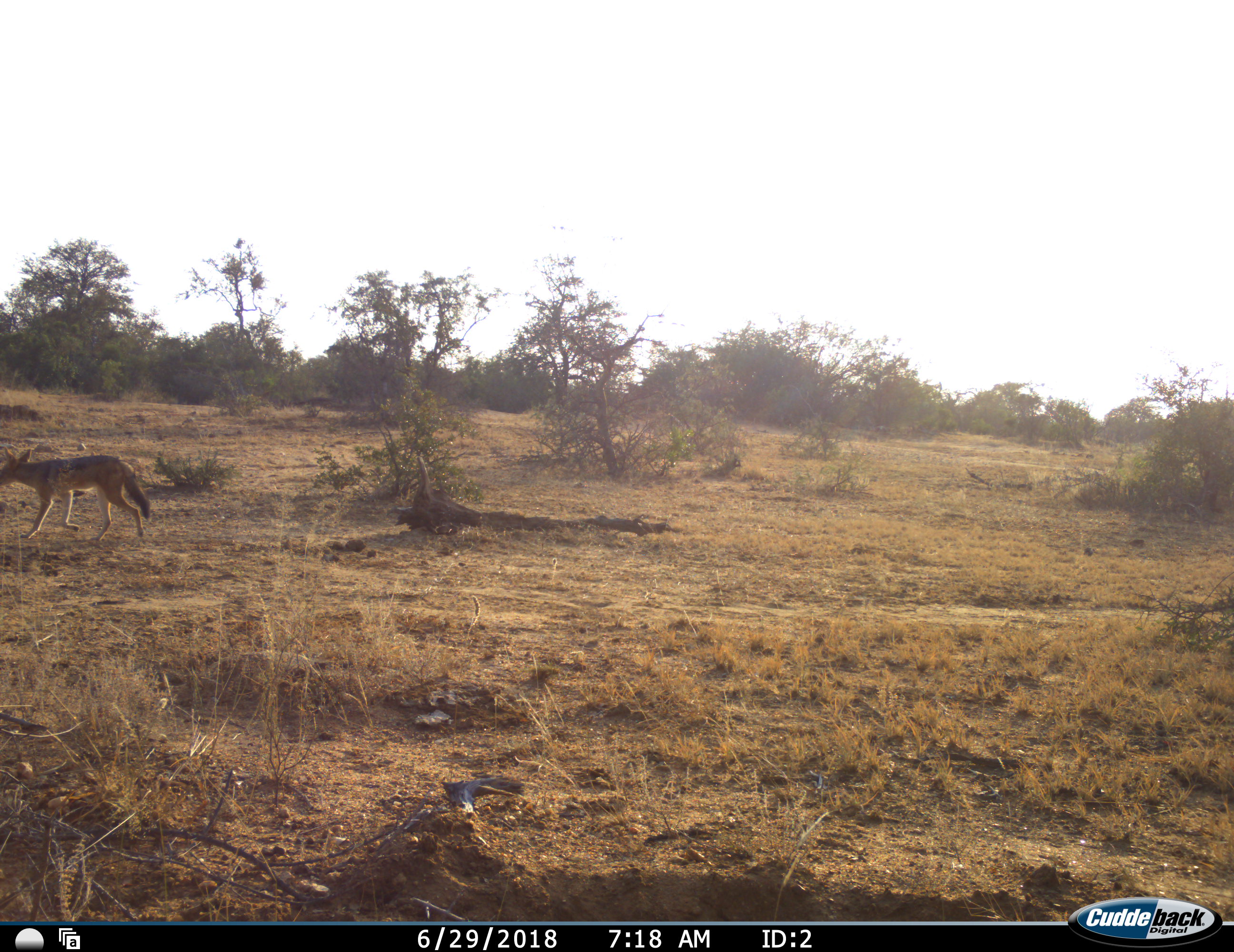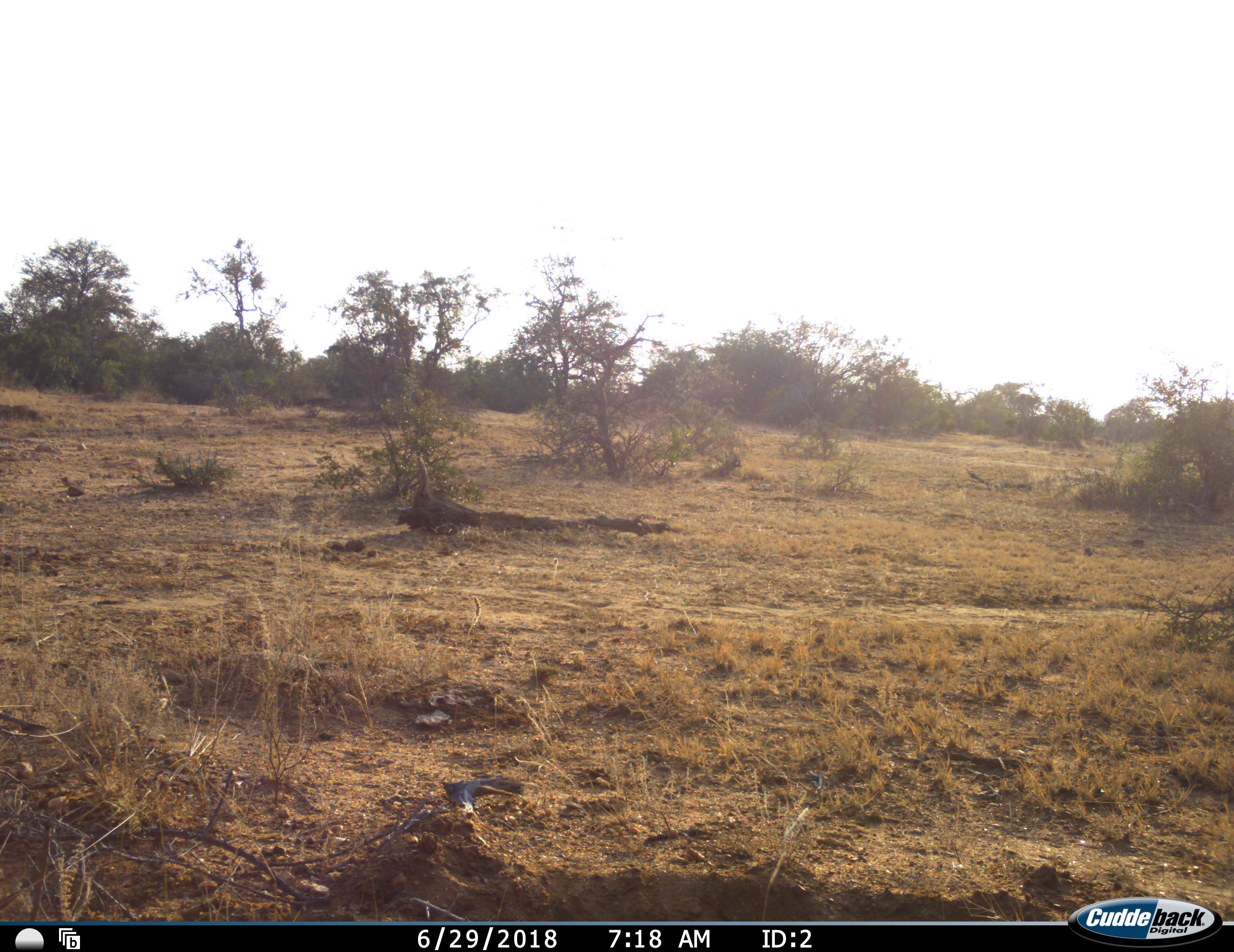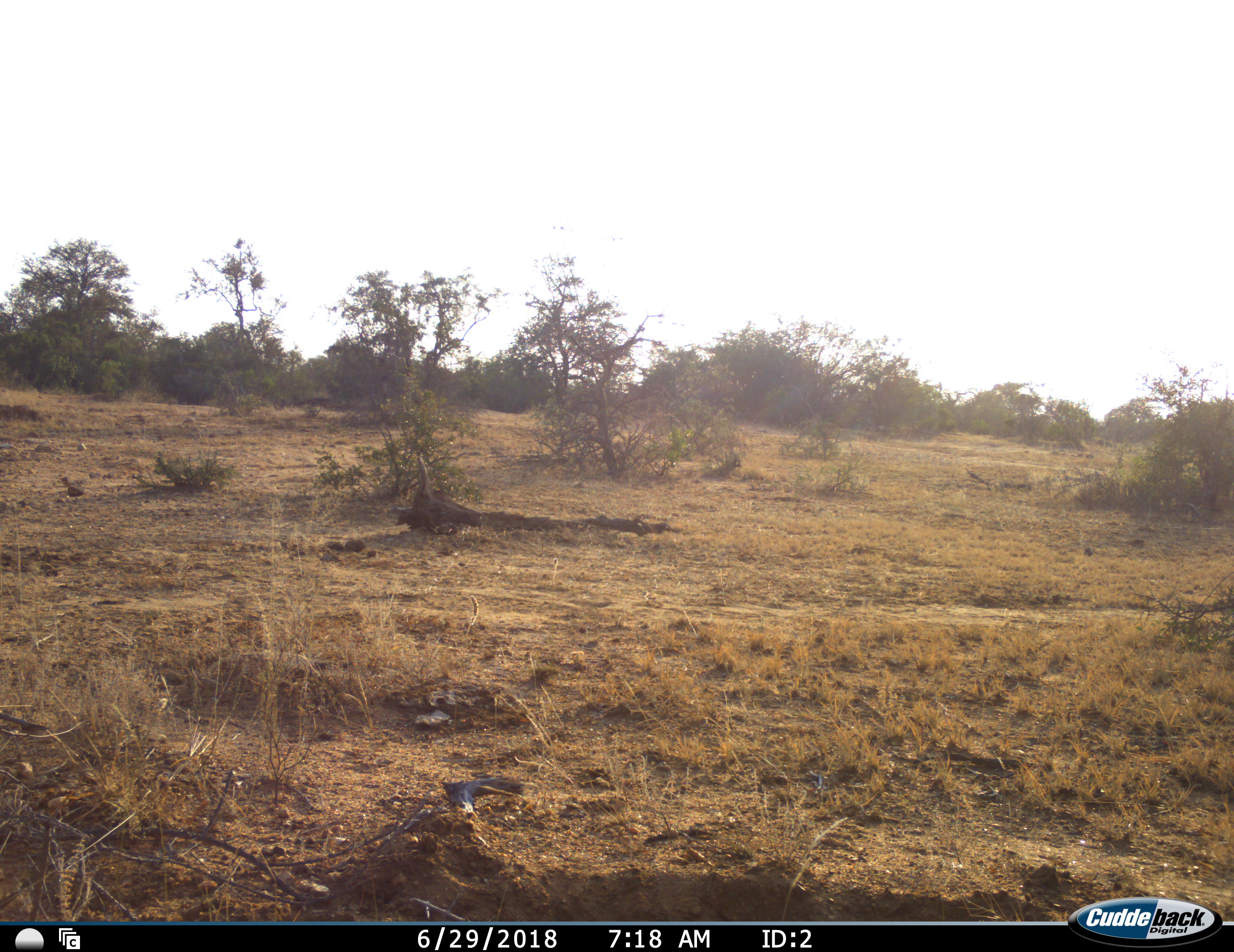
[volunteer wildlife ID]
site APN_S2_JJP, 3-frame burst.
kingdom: Animalia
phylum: Chordata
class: Mammalia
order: Carnivora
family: Canidae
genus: Lupulella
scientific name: Lupulella mesomelas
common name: black-backed jackal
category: jackalblackbacked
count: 1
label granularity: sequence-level